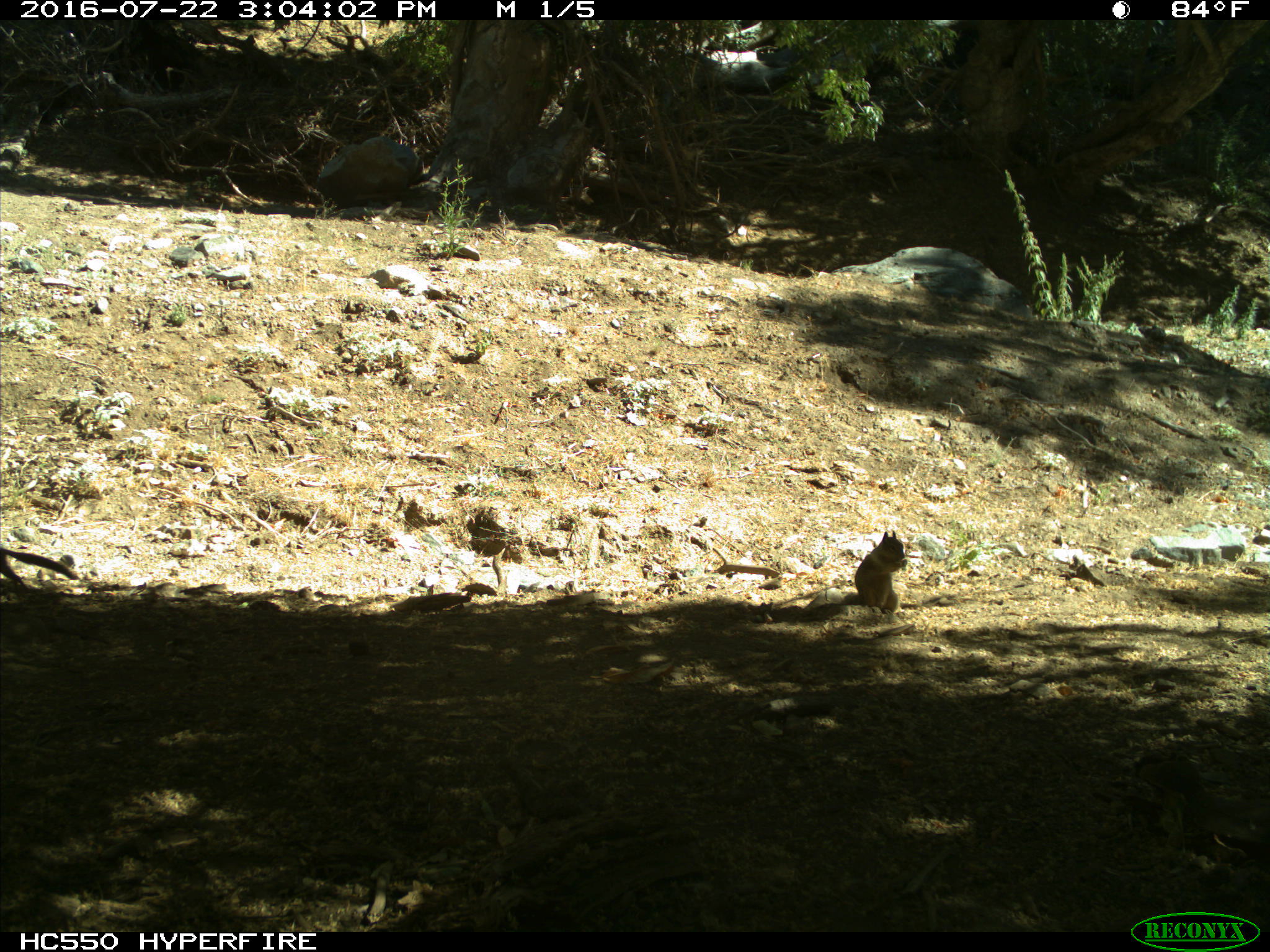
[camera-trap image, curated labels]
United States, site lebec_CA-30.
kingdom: Animalia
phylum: Chordata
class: Mammalia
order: Rodentia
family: Sciuridae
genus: Otospermophilus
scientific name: Otospermophilus beecheyi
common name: california ground squirrel